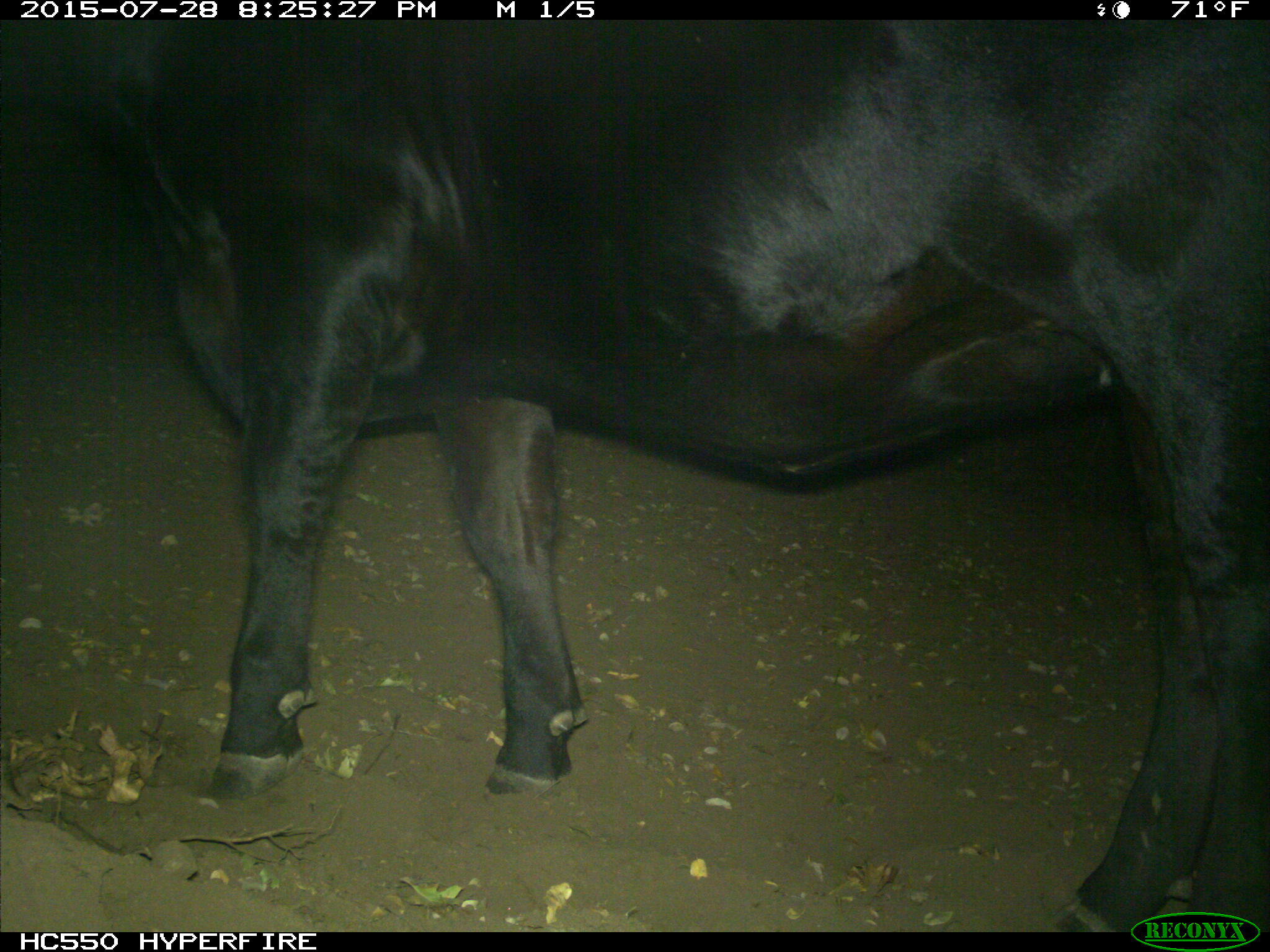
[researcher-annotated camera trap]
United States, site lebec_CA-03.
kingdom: Animalia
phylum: Chordata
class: Mammalia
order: Artiodactyla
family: Bovidae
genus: Bos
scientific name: Bos taurus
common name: domestic cow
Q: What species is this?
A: Bos taurus (domestic cow).